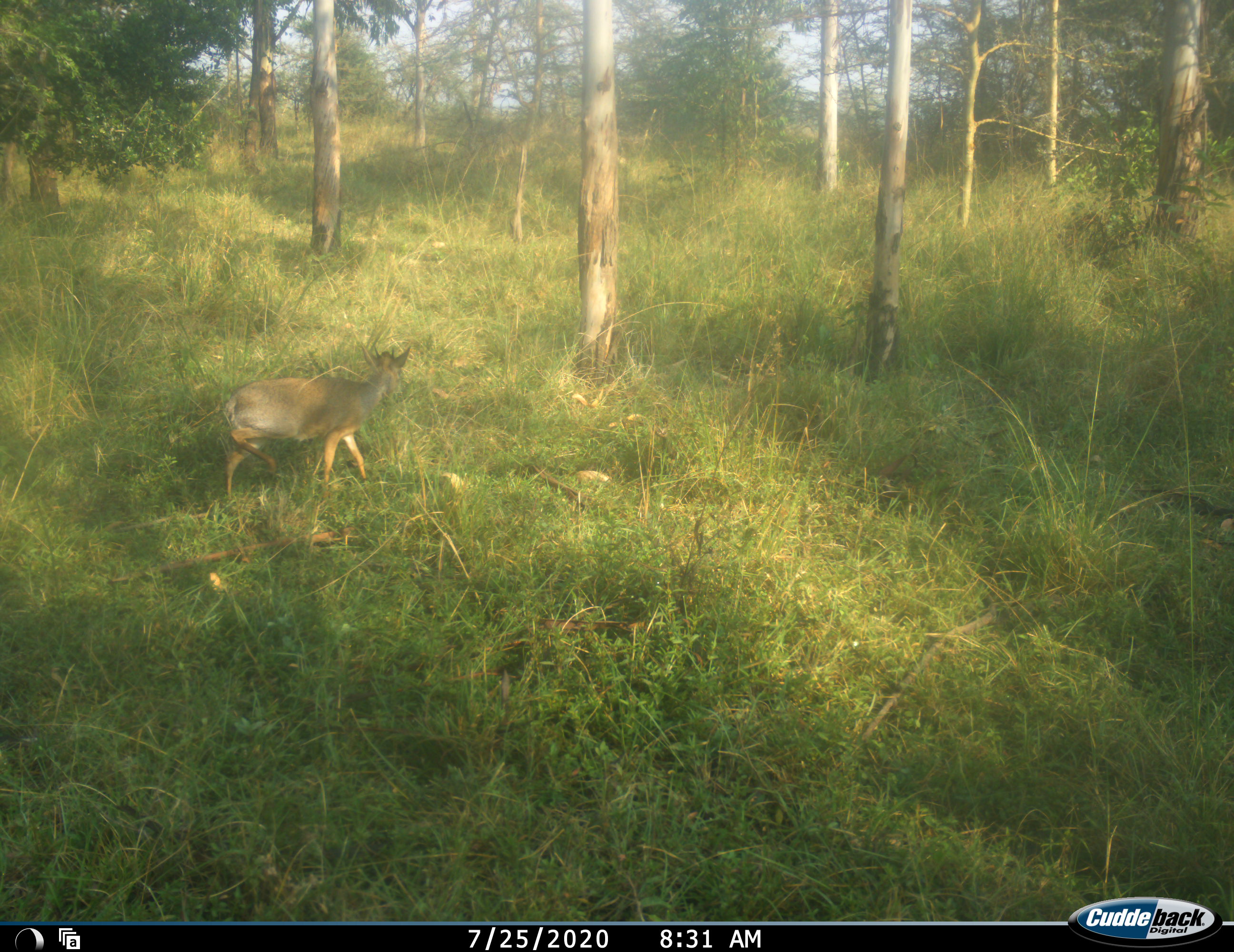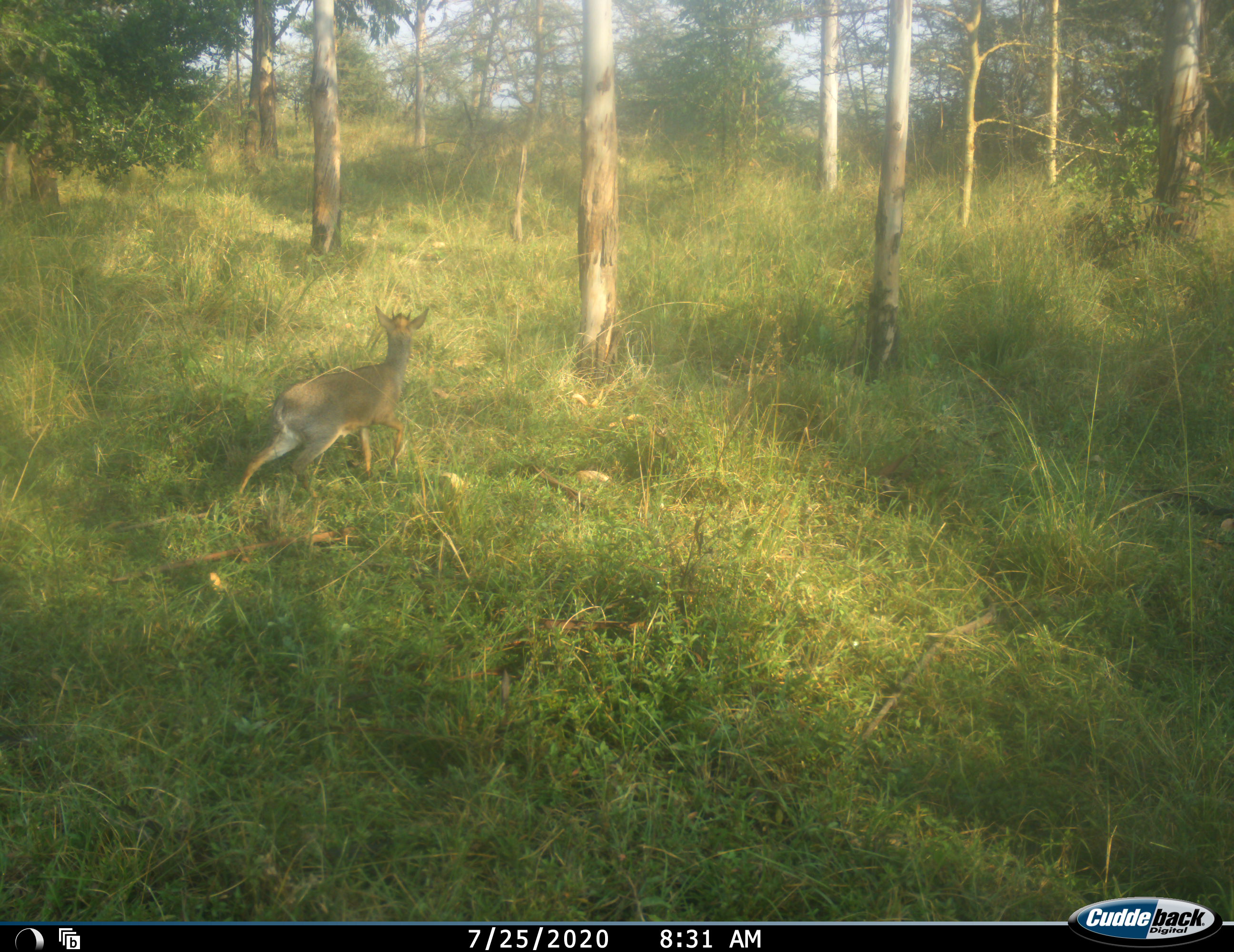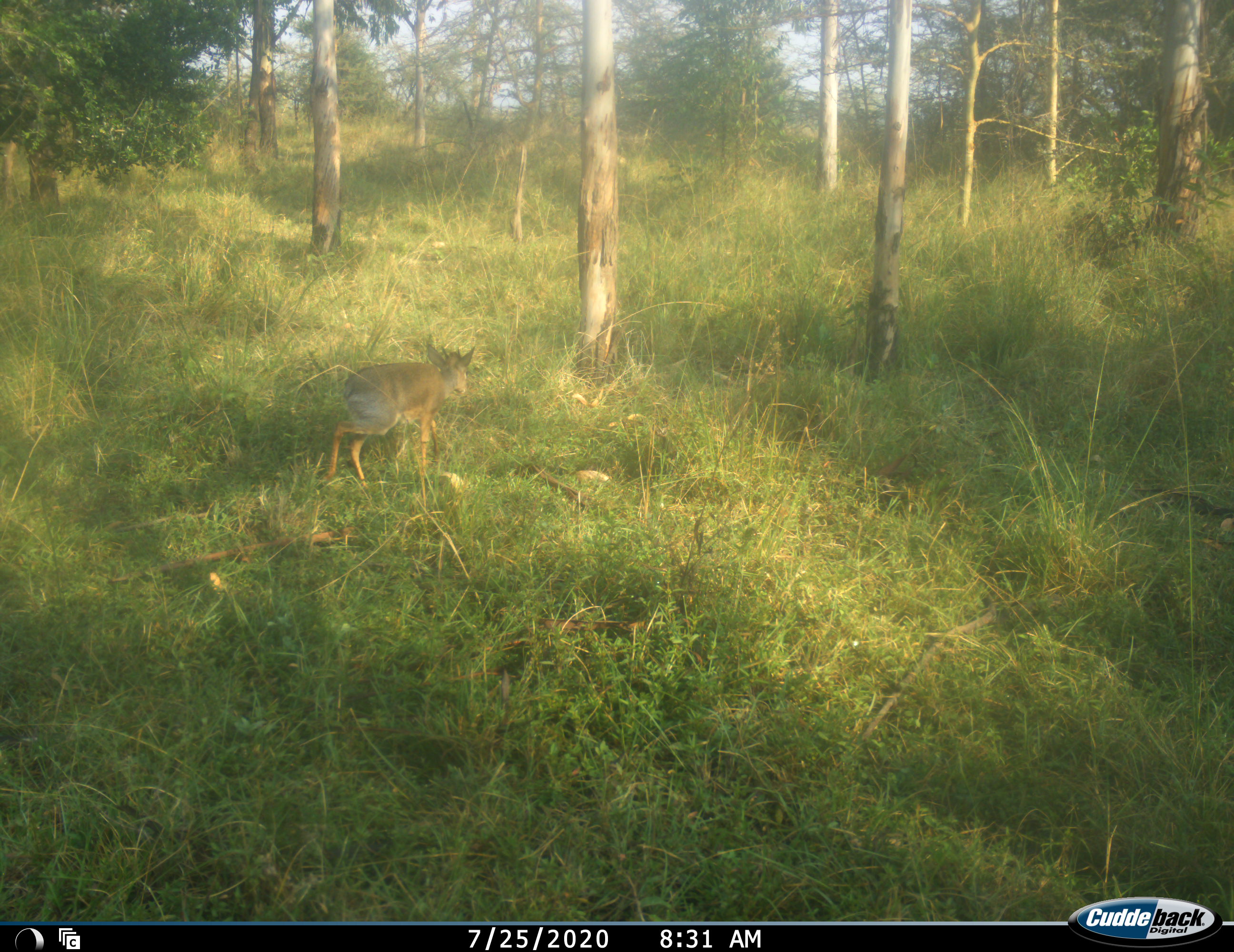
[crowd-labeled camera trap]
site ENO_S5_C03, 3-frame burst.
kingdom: Animalia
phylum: Chordata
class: Mammalia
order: Artiodactyla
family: Bovidae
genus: Madoqua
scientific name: Madoqua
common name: dik-dik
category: dikdik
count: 1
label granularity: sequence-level